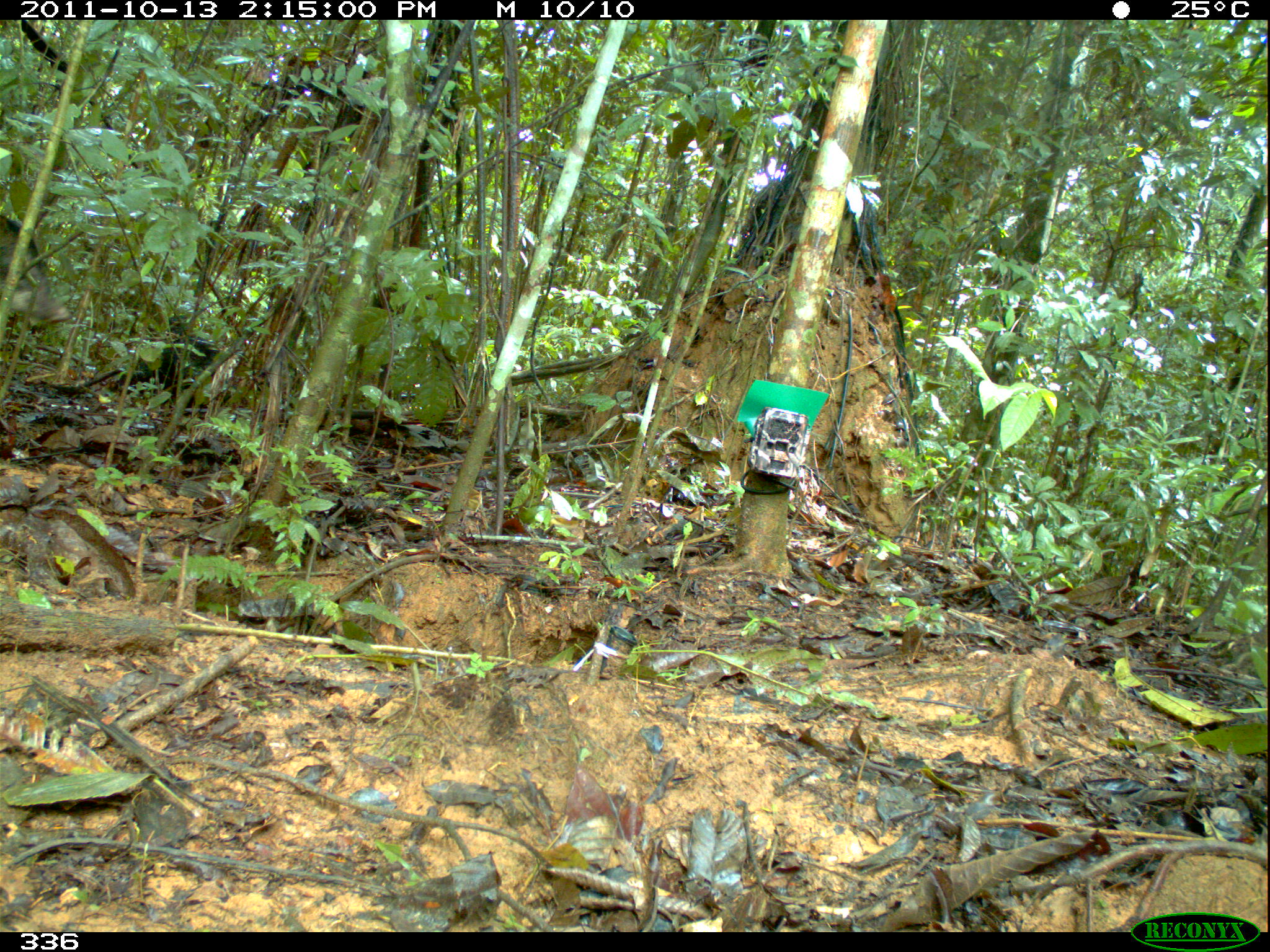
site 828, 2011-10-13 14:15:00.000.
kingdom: Animalia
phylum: Chordata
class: Mammalia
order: Artiodactyla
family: Tayassuidae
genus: Tayassu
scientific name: Tayassu pecari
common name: white-lipped peccary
Tayassu pecari (white-lipped peccary).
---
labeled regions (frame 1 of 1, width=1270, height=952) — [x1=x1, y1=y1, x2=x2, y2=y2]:
tayassu pecari: [x1=0, y1=214, x2=71, y2=324]